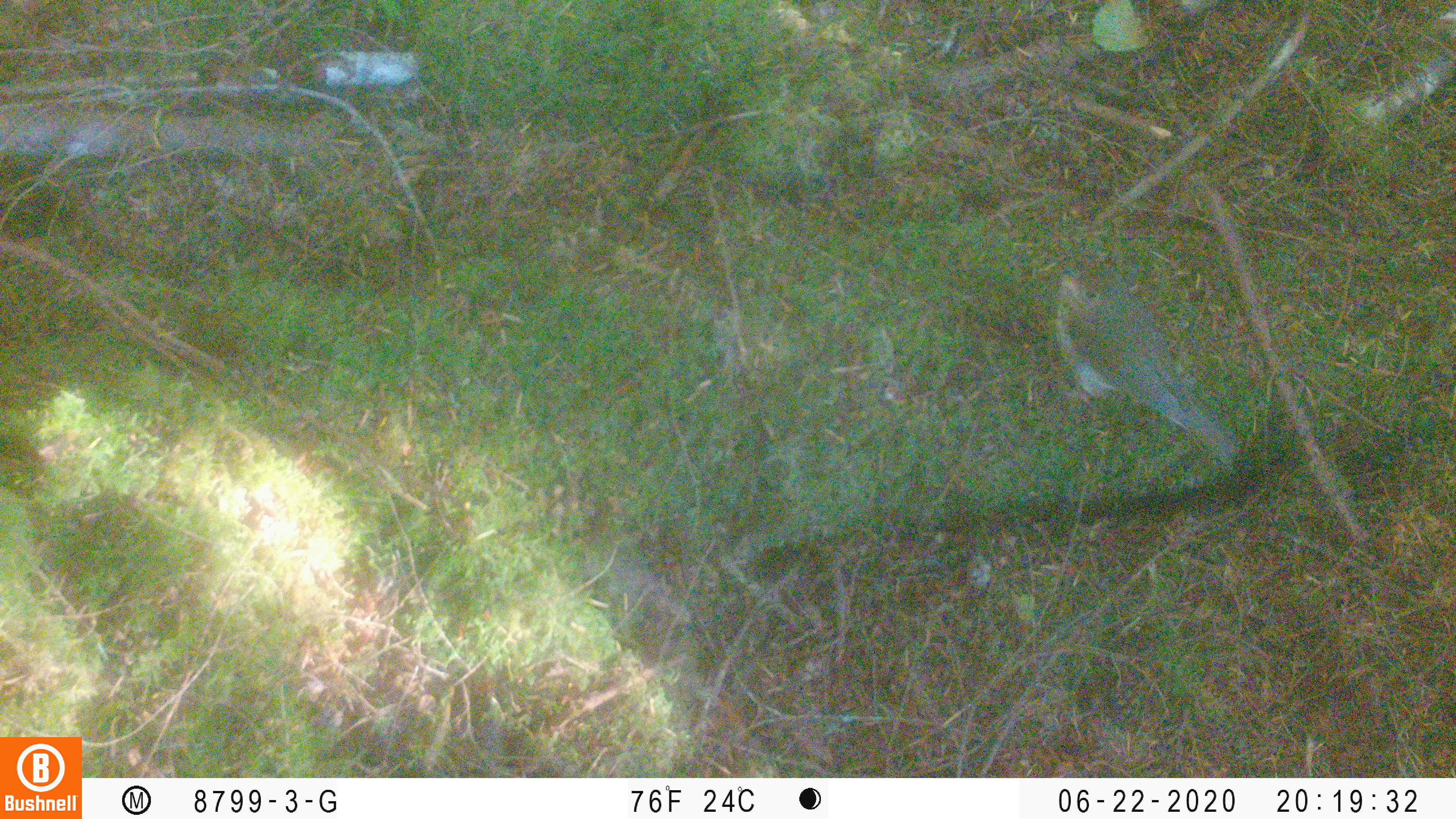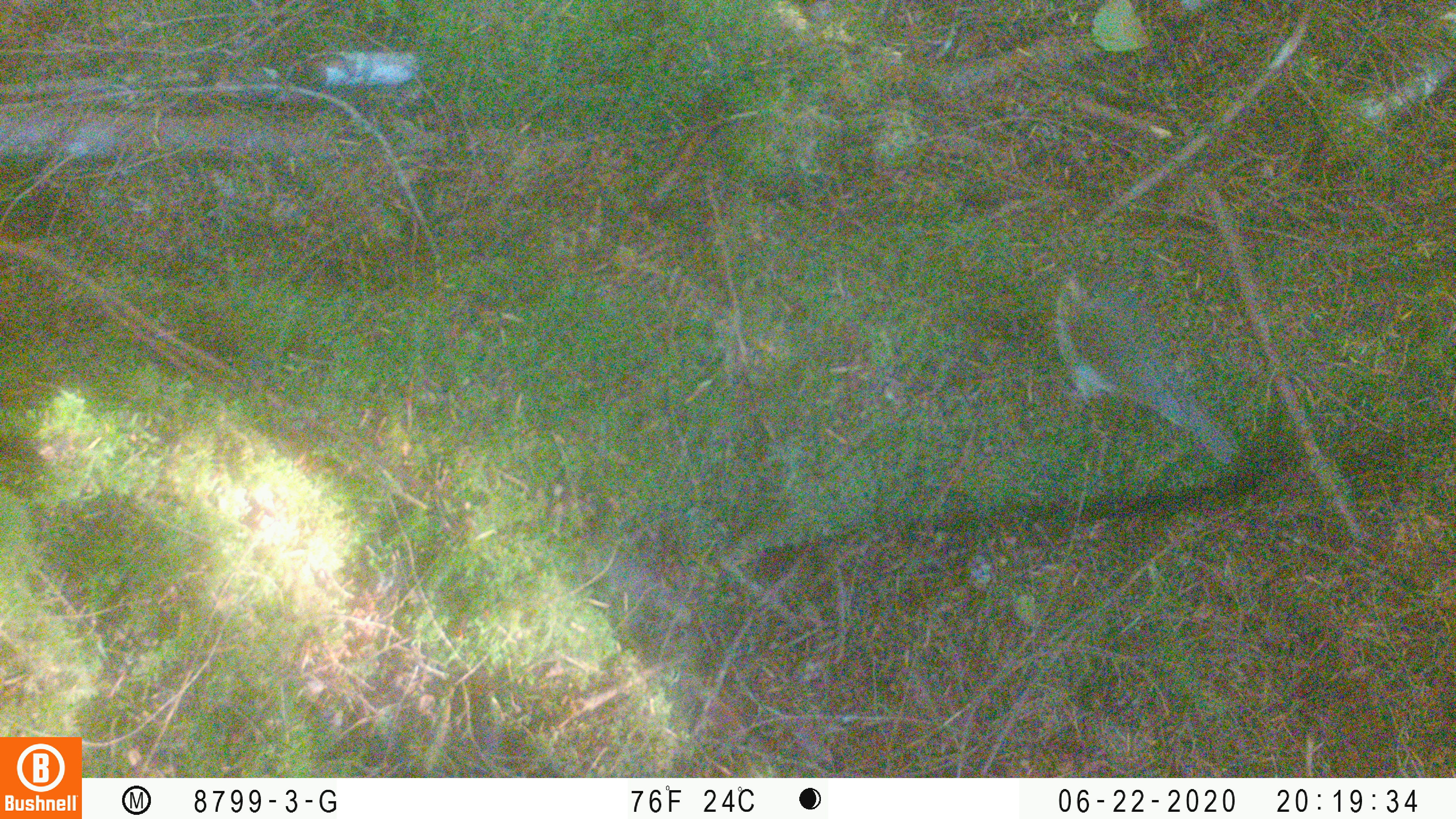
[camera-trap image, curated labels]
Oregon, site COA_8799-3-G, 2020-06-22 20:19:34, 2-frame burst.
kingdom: Animalia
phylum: Chordata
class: Aves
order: Passeriformes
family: Turdidae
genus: Catharus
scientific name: Catharus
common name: brown thrushes and nightingale-thrushes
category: catharus species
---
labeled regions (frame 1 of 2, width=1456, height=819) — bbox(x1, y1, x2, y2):
catharus species: bbox(1046, 247, 1255, 479)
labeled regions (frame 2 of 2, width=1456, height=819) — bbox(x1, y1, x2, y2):
catharus species: bbox(1036, 250, 1248, 477)